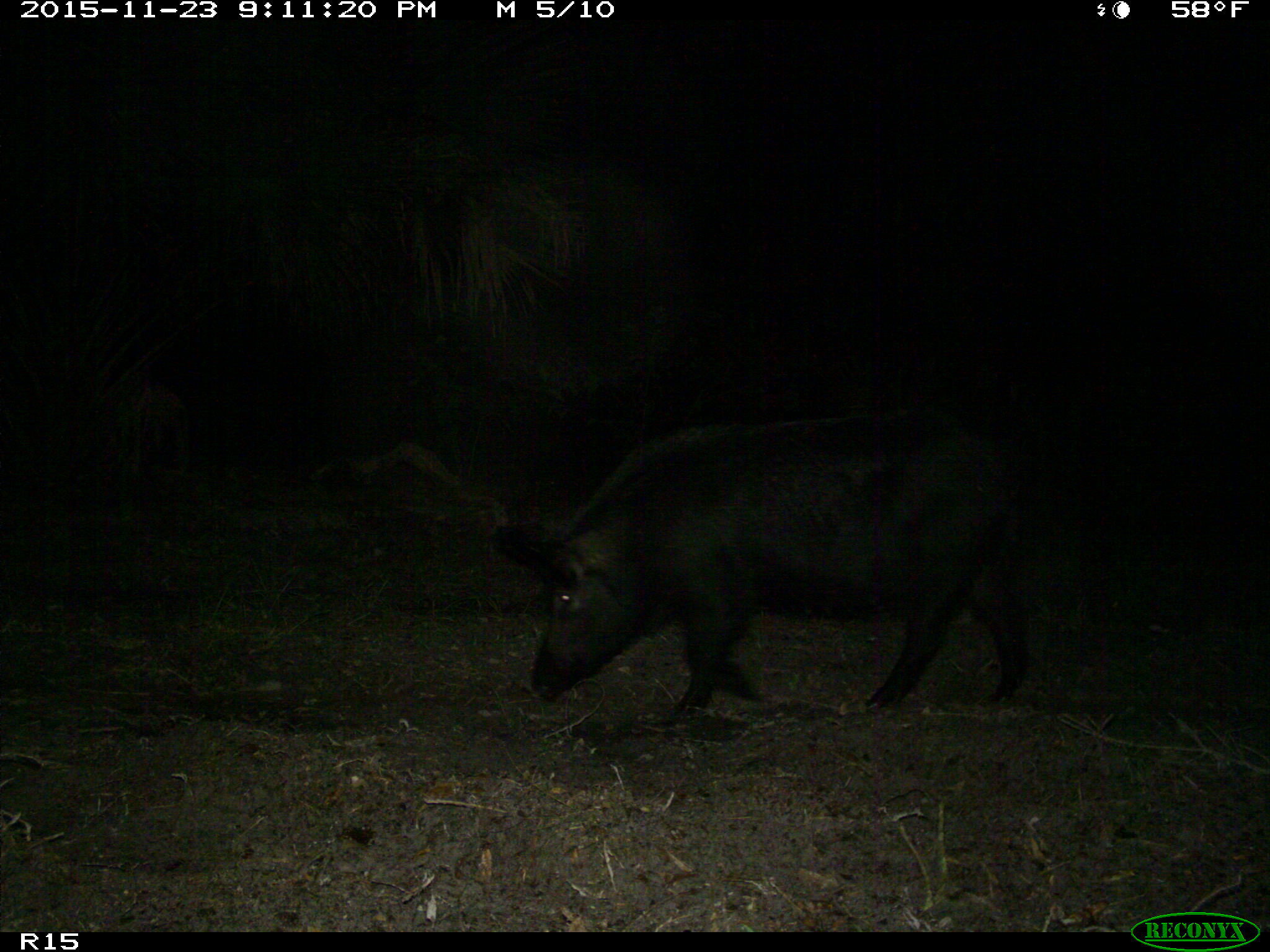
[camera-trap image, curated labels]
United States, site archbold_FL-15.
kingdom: Animalia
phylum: Chordata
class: Mammalia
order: Artiodactyla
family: Suidae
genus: Sus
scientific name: Sus scrofa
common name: wild boar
Sus scrofa (wild boar).